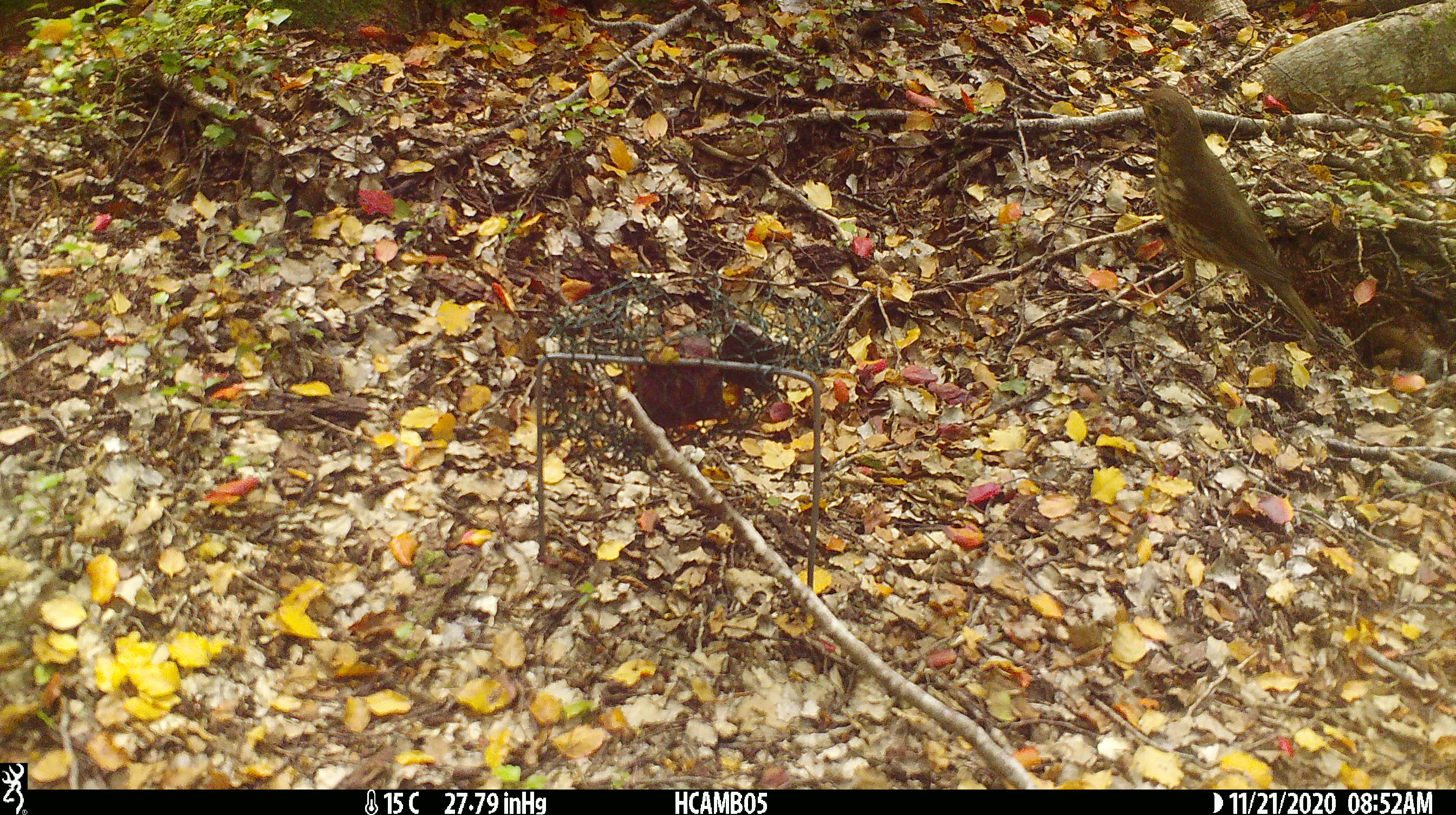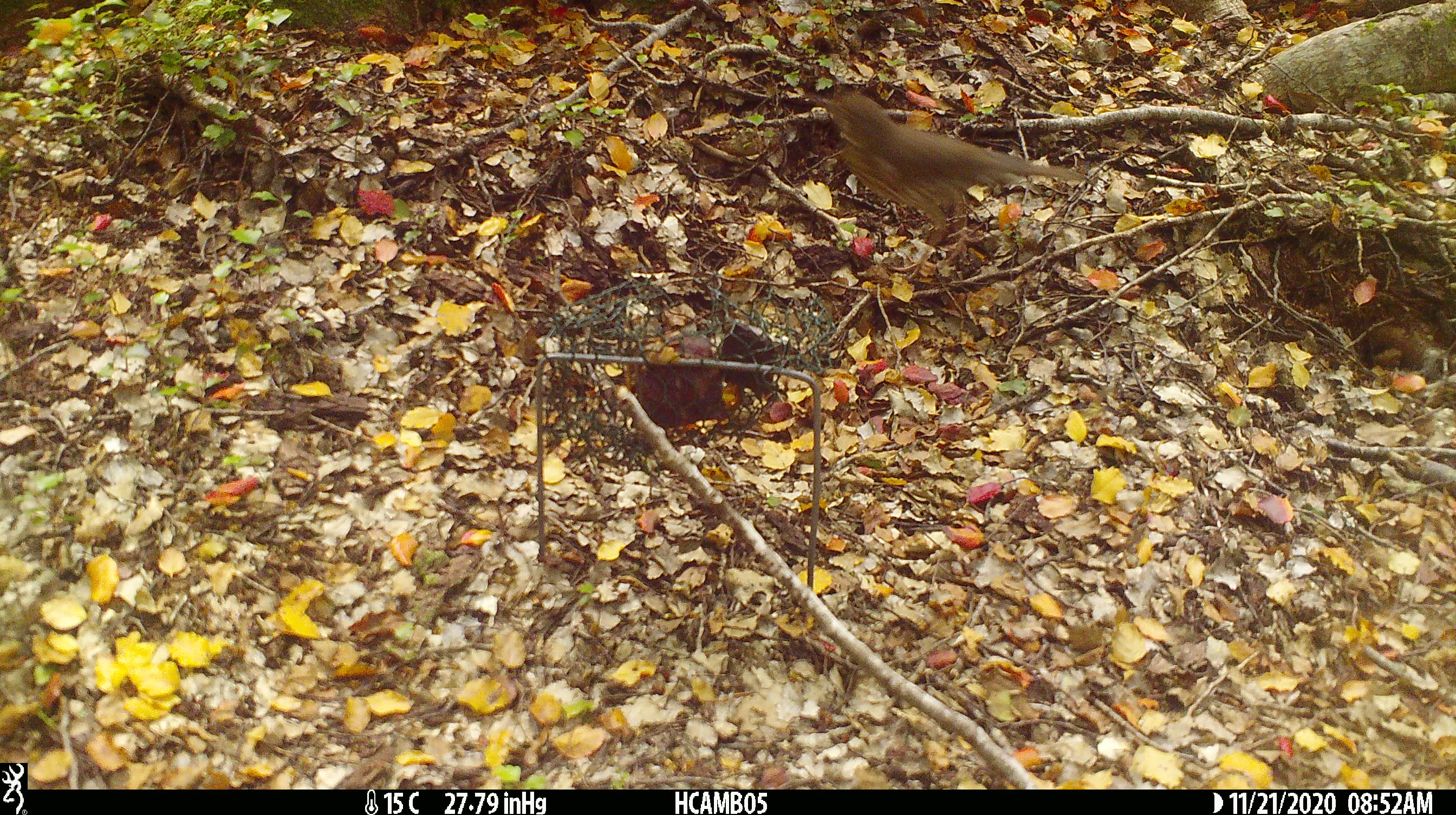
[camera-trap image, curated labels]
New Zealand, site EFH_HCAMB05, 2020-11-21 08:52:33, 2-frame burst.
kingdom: Animalia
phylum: Chordata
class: Aves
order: Passeriformes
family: Turdidae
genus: Turdus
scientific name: Turdus philomelos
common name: song thrush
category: thrush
Thrush (song thrush) (Turdus philomelos).